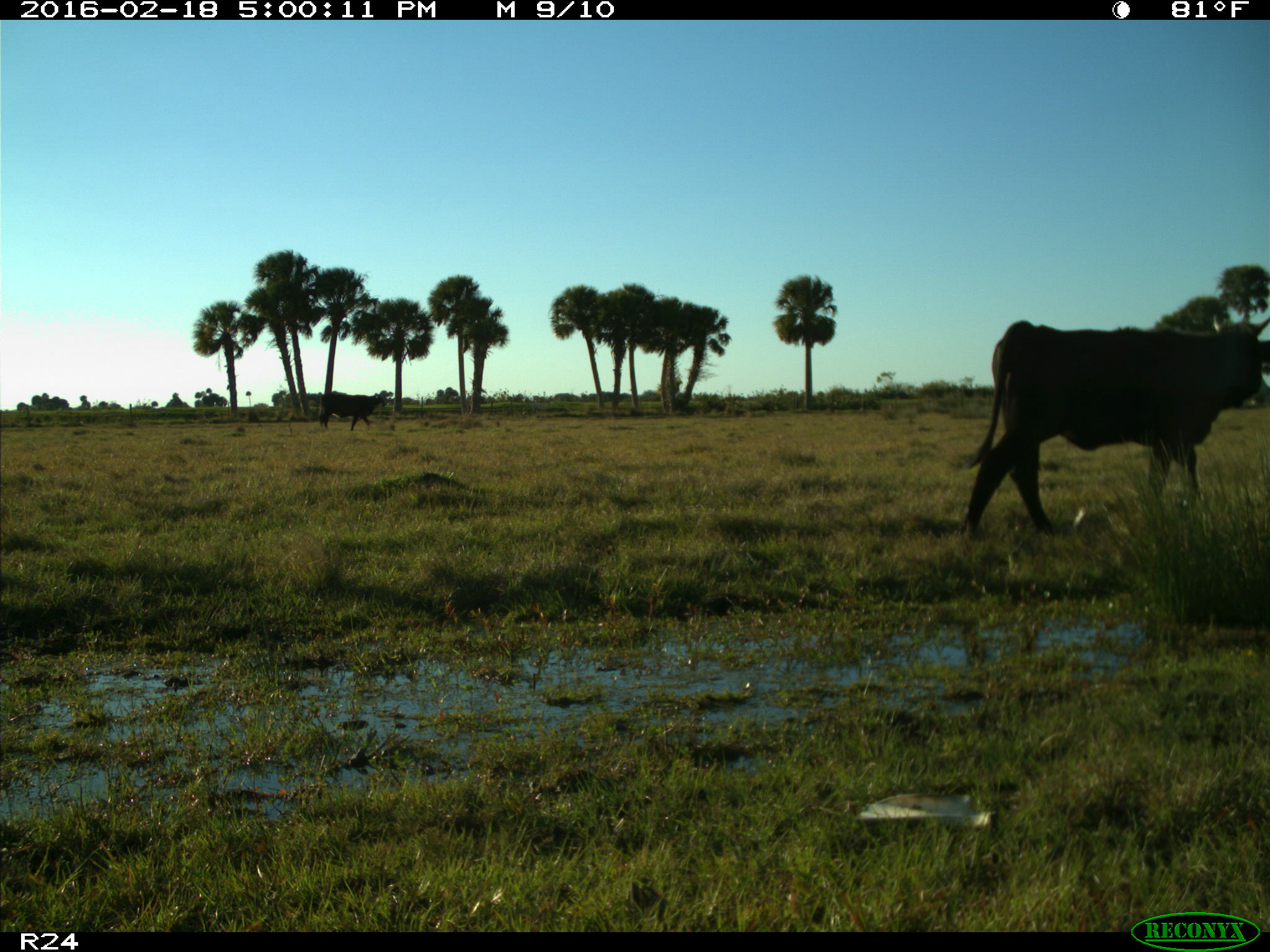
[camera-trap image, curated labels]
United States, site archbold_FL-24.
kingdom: Animalia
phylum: Chordata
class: Mammalia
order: Artiodactyla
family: Bovidae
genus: Bos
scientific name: Bos taurus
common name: domestic cow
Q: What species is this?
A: Bos taurus (domestic cow).